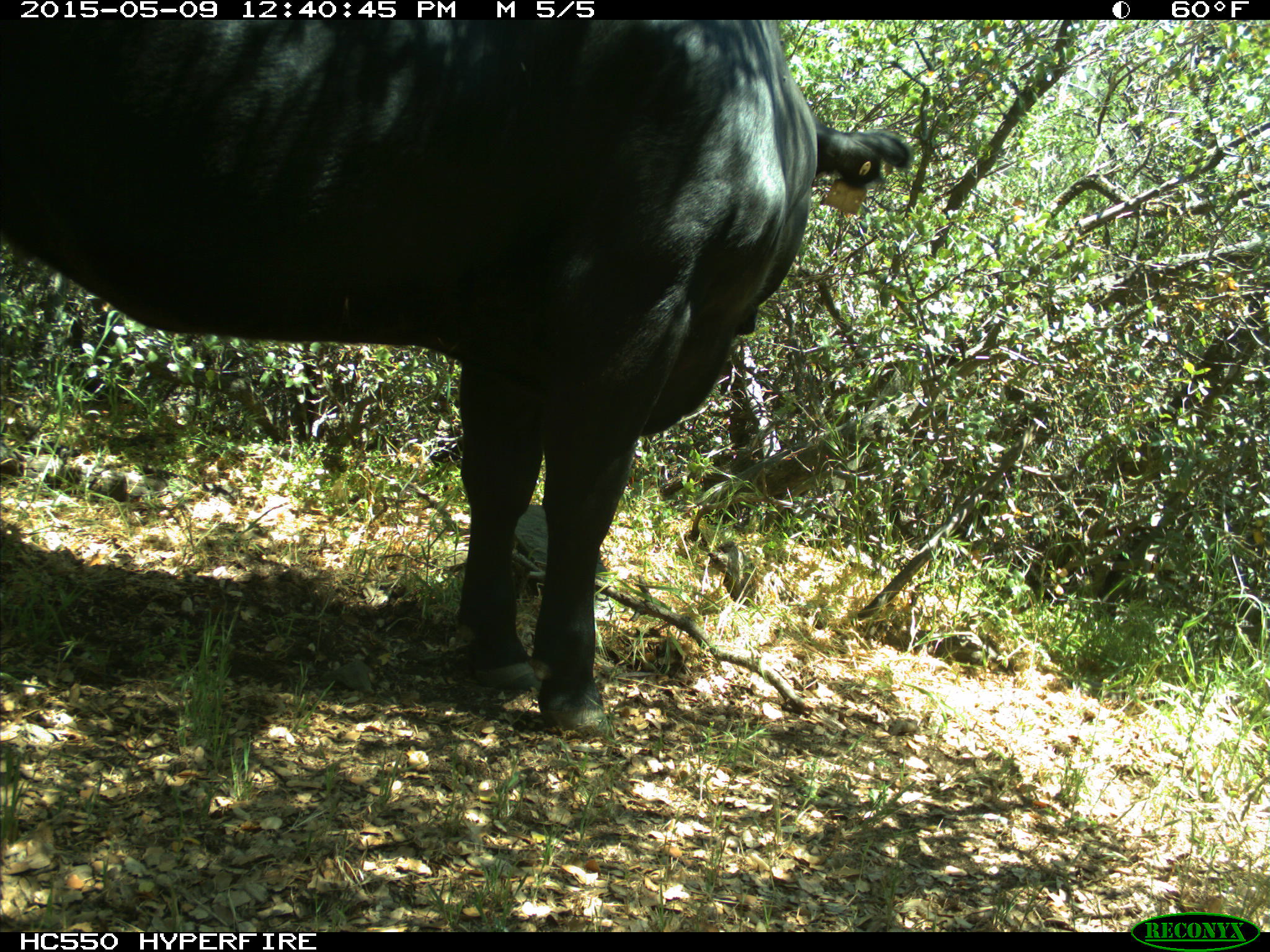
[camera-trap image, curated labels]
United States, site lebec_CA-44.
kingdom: Animalia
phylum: Chordata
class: Mammalia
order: Artiodactyla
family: Bovidae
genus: Bos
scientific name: Bos taurus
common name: domestic cow